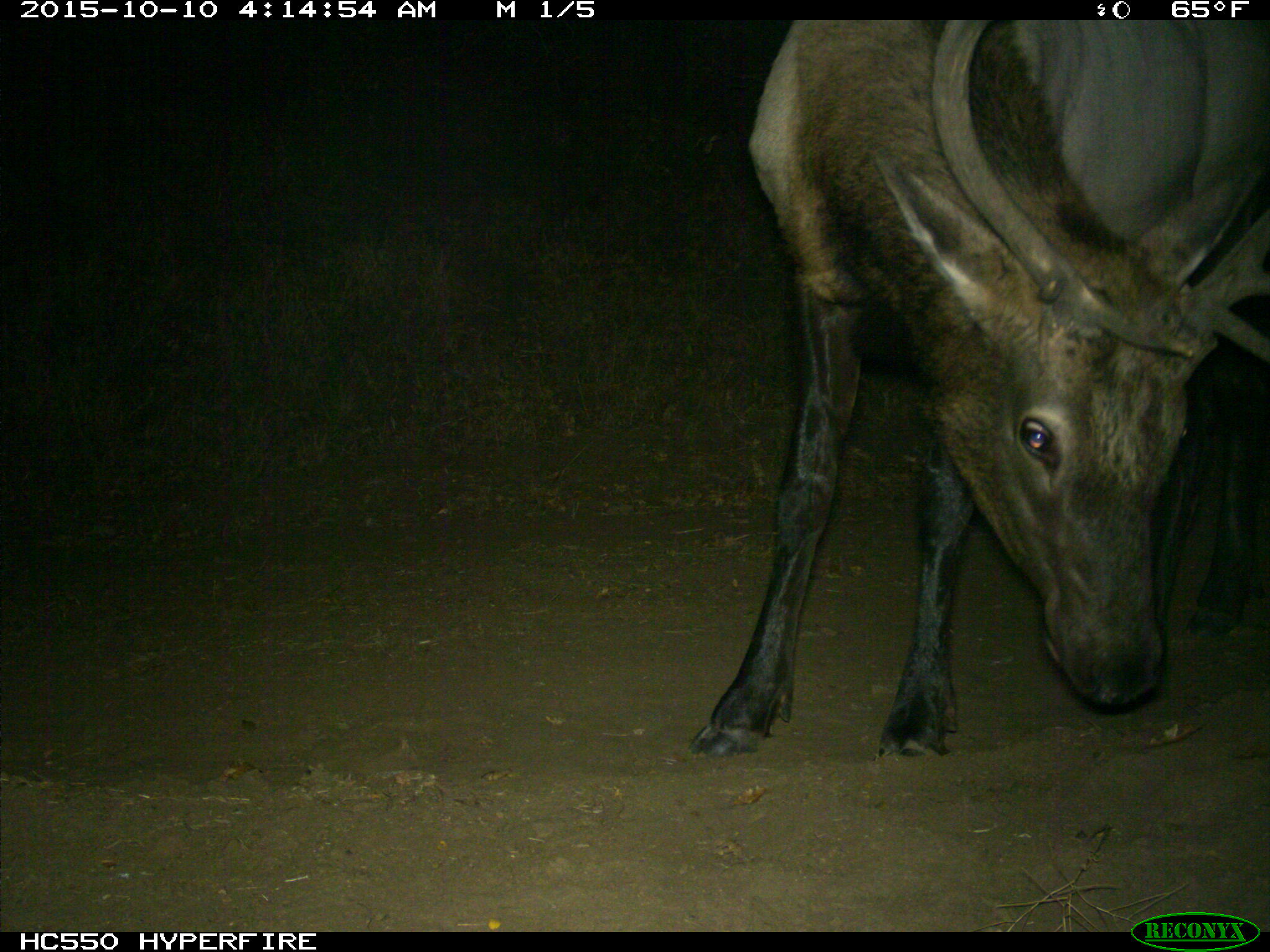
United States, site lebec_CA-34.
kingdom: Animalia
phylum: Chordata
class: Mammalia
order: Artiodactyla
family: Cervidae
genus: Cervus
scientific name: Cervus canadensis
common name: elk